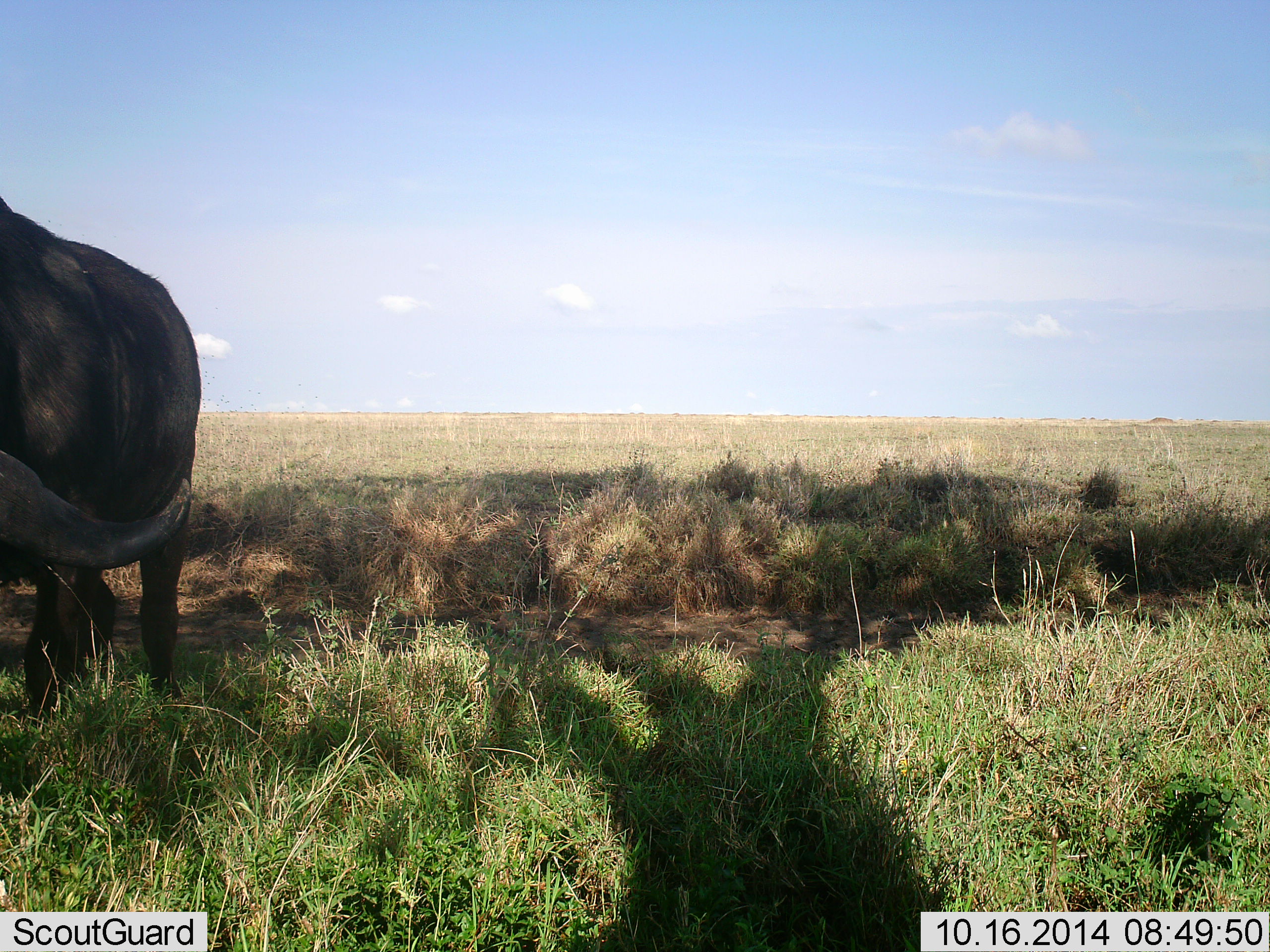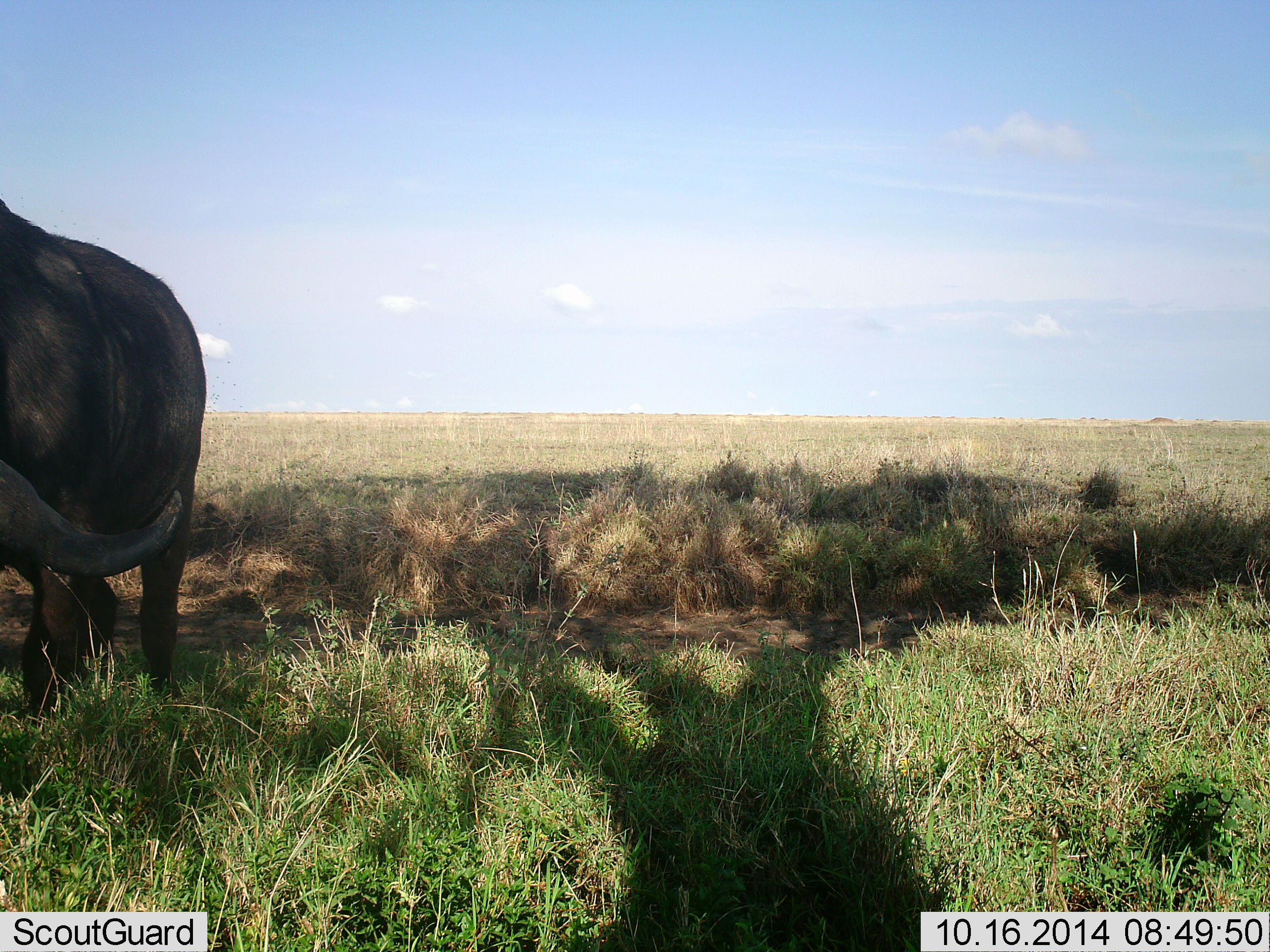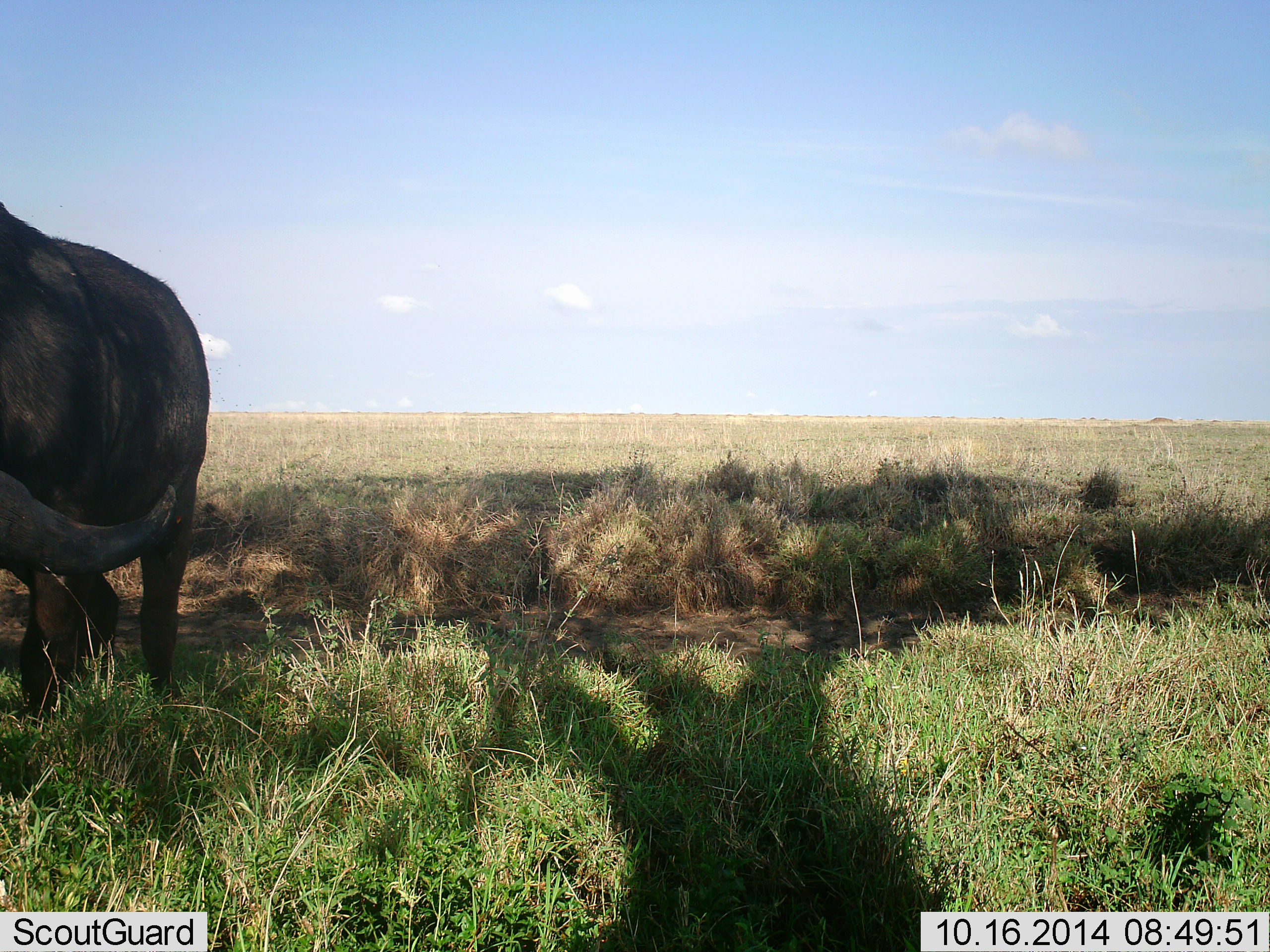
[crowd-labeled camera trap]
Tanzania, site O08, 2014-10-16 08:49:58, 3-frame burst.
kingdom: Animalia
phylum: Chordata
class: Mammalia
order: Artiodactyla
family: Bovidae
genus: Syncerus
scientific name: Syncerus caffer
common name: cape buffalo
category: buffalo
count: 1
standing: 50%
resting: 0%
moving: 0%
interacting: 0%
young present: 0%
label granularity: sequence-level